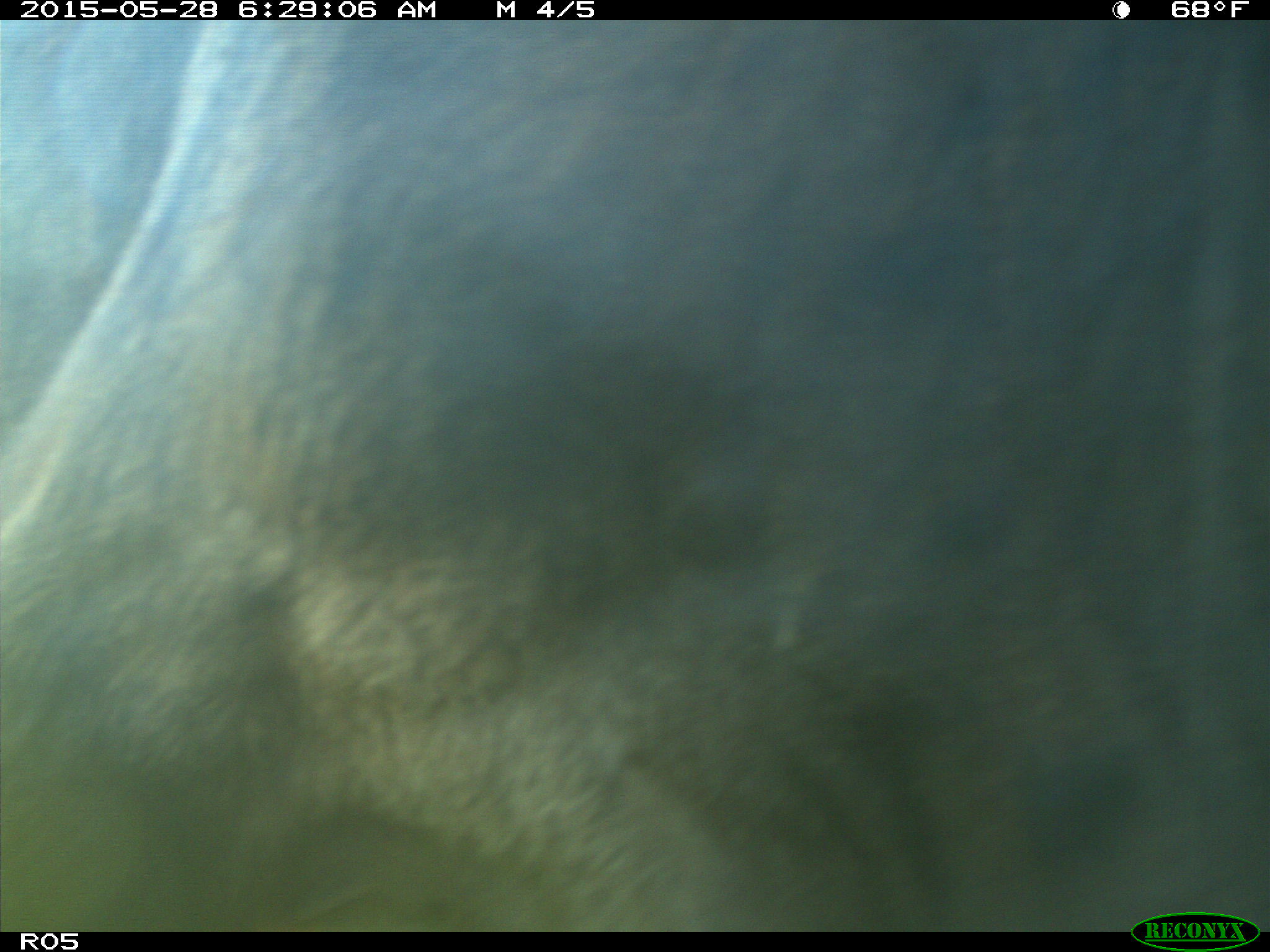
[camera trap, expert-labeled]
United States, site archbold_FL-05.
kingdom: Animalia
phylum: Chordata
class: Mammalia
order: Artiodactyla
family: Bovidae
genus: Bos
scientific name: Bos taurus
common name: domestic cow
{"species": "Bos taurus (domestic cow)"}